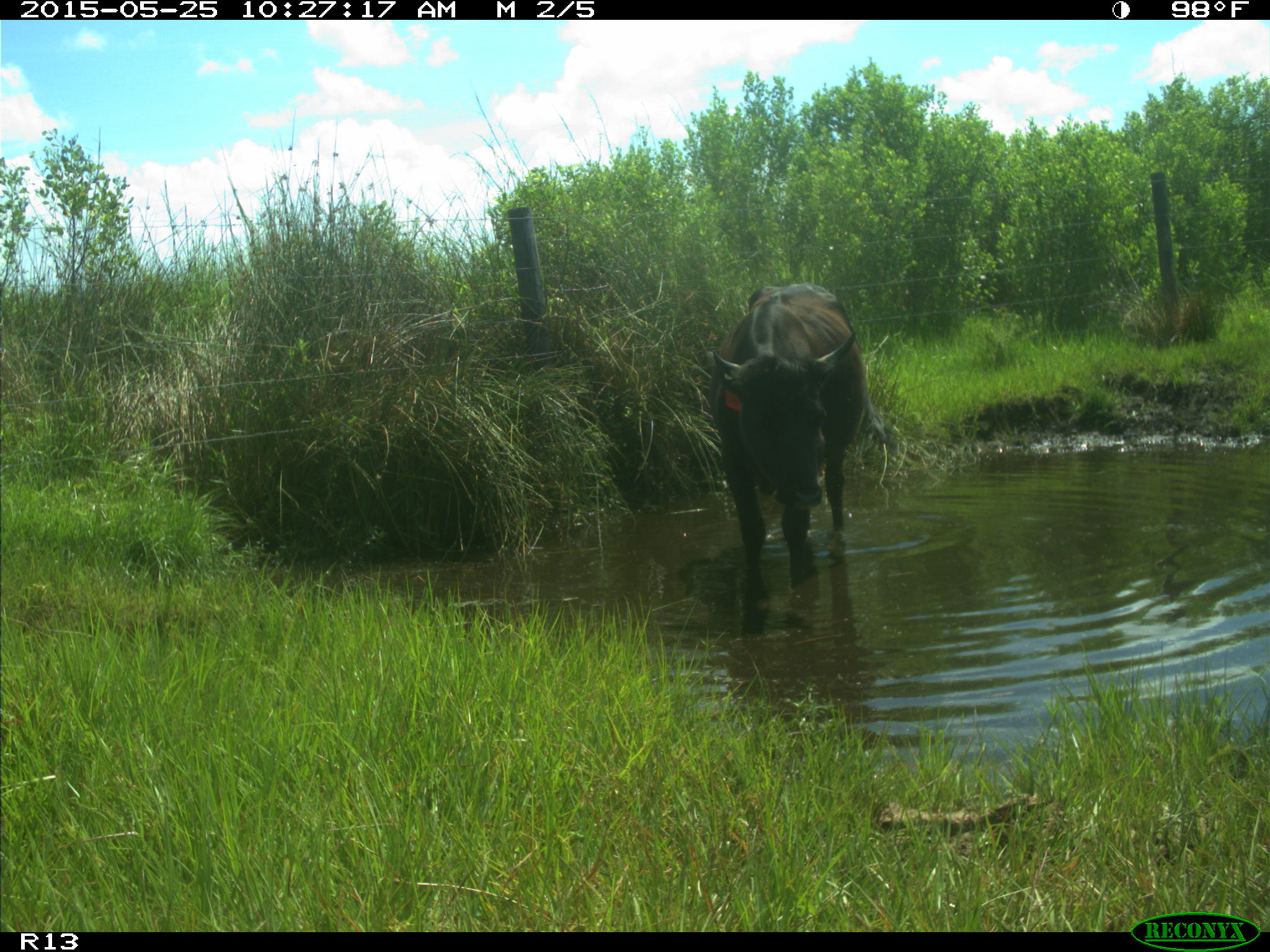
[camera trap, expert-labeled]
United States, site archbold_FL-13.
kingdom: Animalia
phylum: Chordata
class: Mammalia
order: Artiodactyla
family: Bovidae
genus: Bos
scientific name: Bos taurus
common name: domestic cow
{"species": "Bos taurus (domestic cow)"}